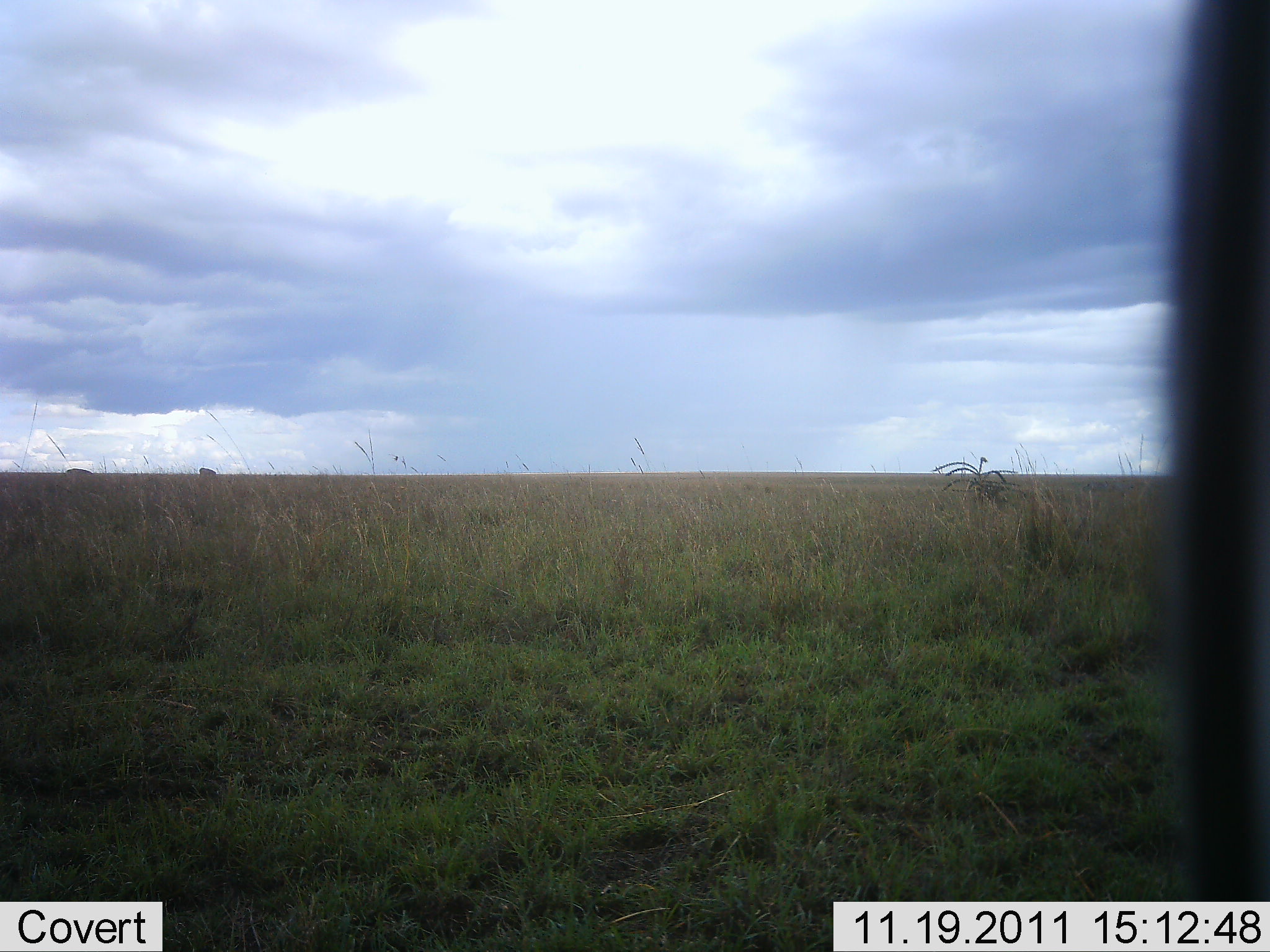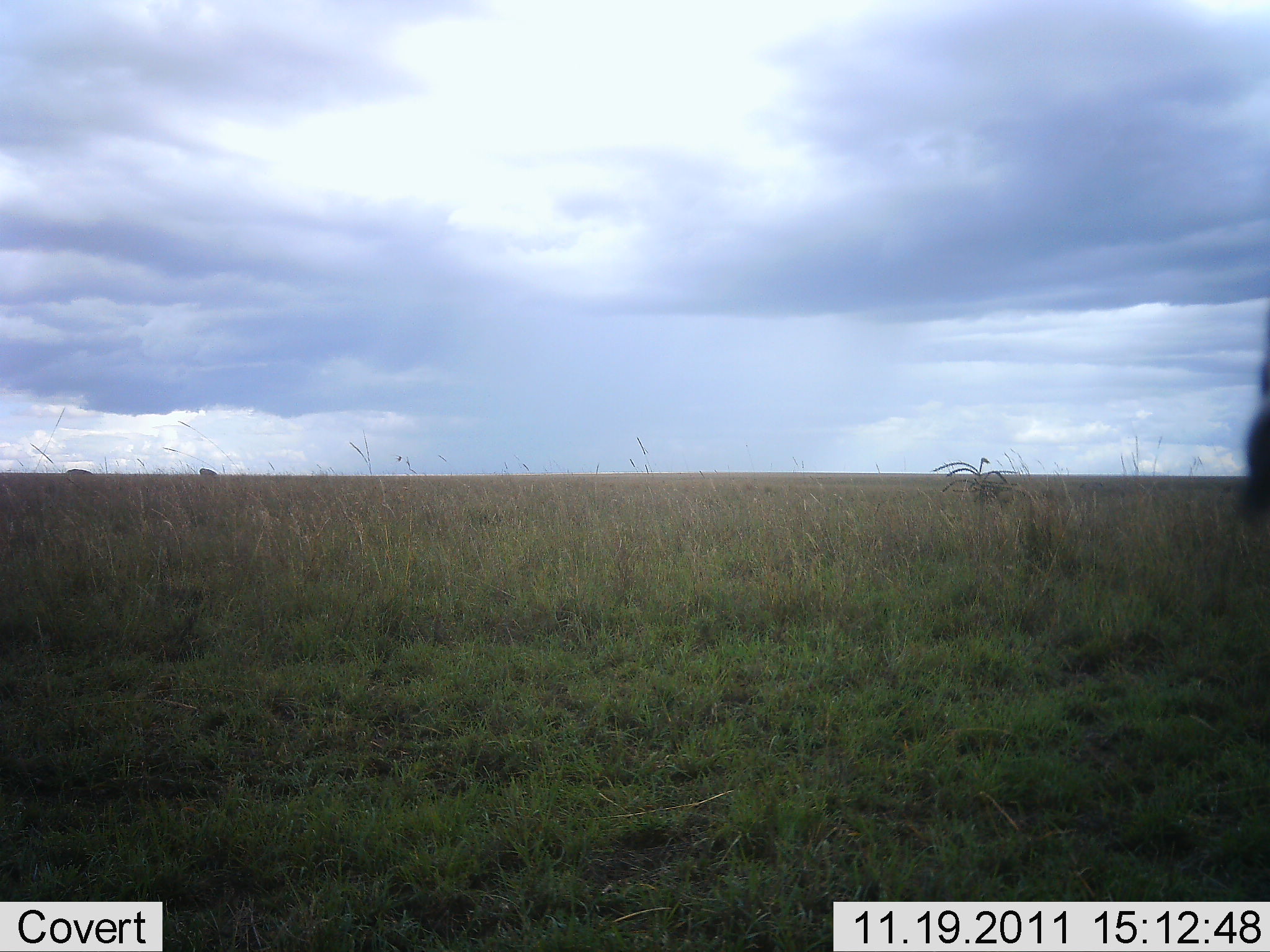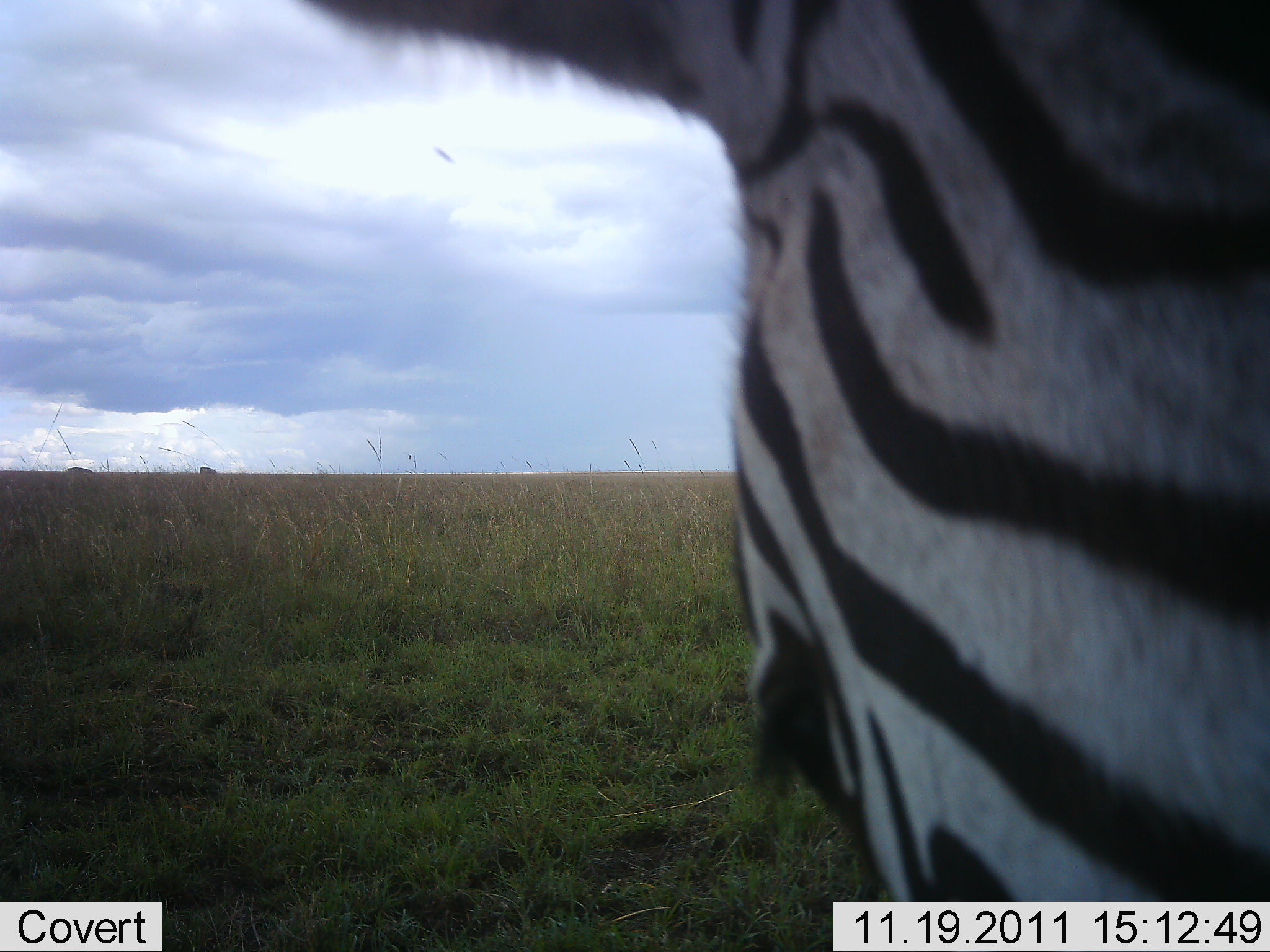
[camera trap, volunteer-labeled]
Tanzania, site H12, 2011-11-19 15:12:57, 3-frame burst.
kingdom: Animalia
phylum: Chordata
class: Mammalia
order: Perissodactyla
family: Equidae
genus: Equus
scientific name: Equus quagga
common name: plains zebra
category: zebra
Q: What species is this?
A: Zebra (plains zebra) (Equus quagga).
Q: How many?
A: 1.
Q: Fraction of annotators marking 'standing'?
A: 38%.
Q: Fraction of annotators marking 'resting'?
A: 0%.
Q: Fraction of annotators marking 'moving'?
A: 69%.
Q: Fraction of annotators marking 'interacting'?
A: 0%.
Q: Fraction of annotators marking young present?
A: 0%.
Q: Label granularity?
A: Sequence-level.